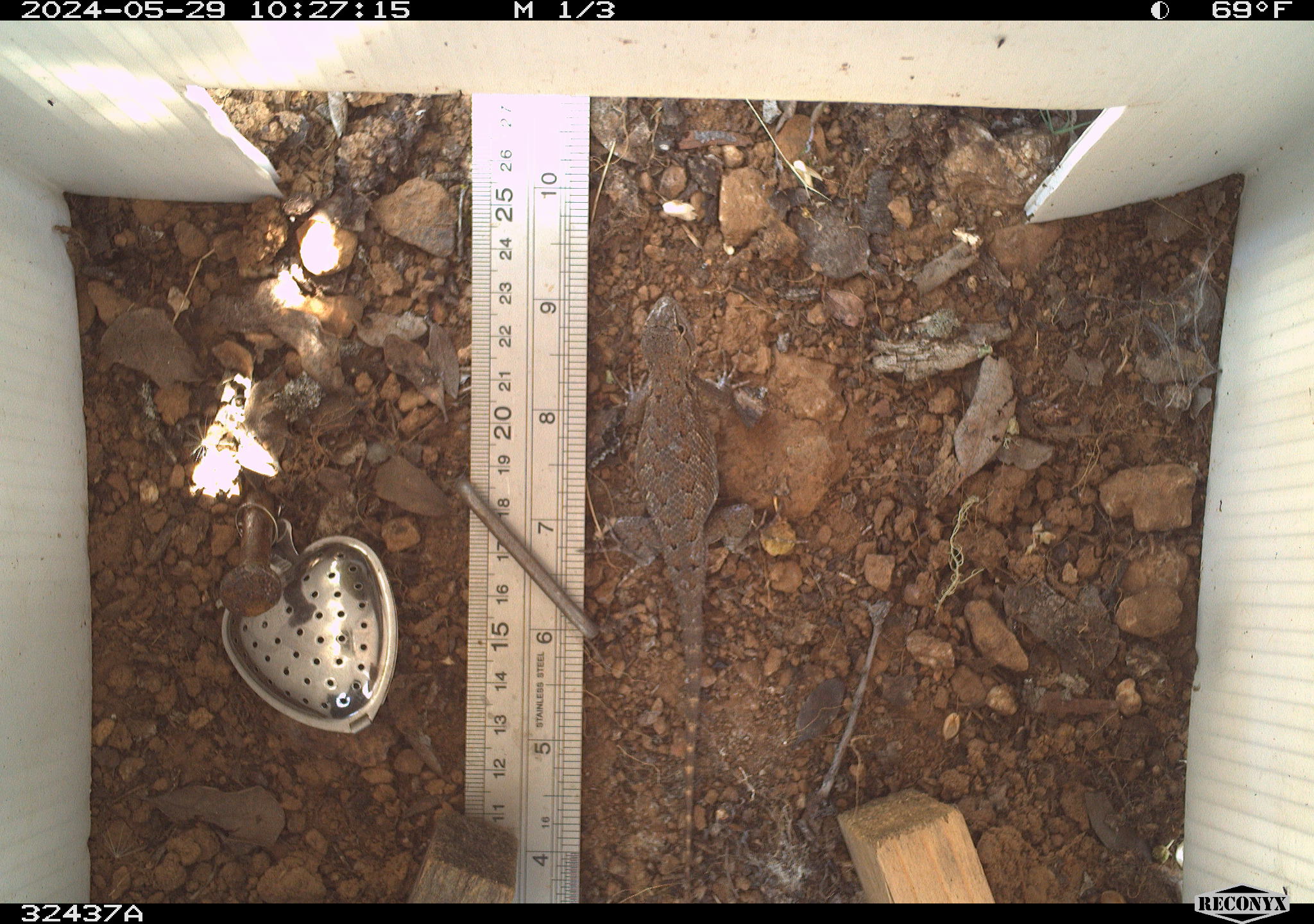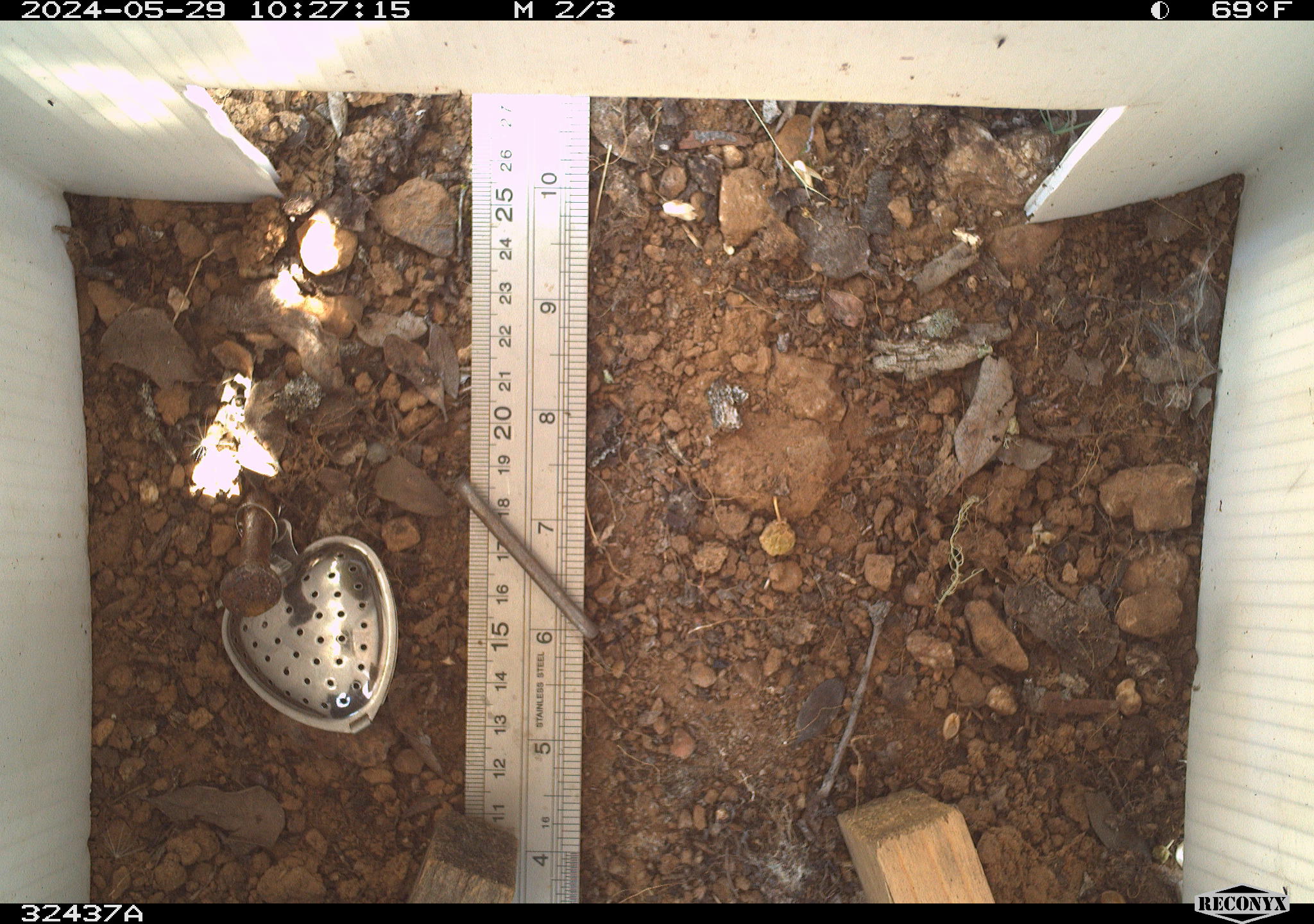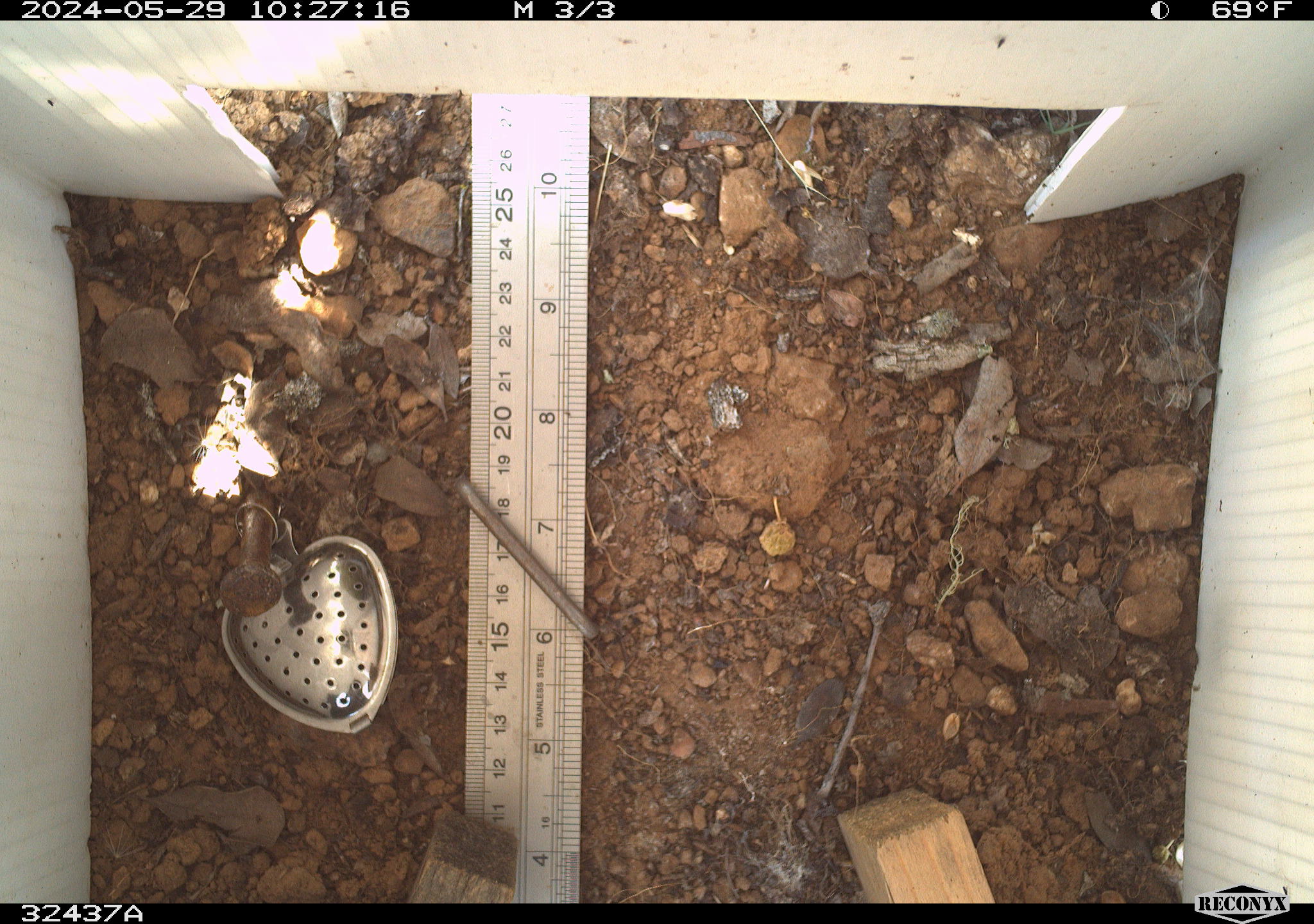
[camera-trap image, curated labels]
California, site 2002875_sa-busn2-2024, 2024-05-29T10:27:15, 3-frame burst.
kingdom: Animalia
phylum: Chordata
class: Reptilia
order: Squamata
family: Phrynosomatidae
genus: Sceloporus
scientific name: Sceloporus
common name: spiny lizards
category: sceloporus species